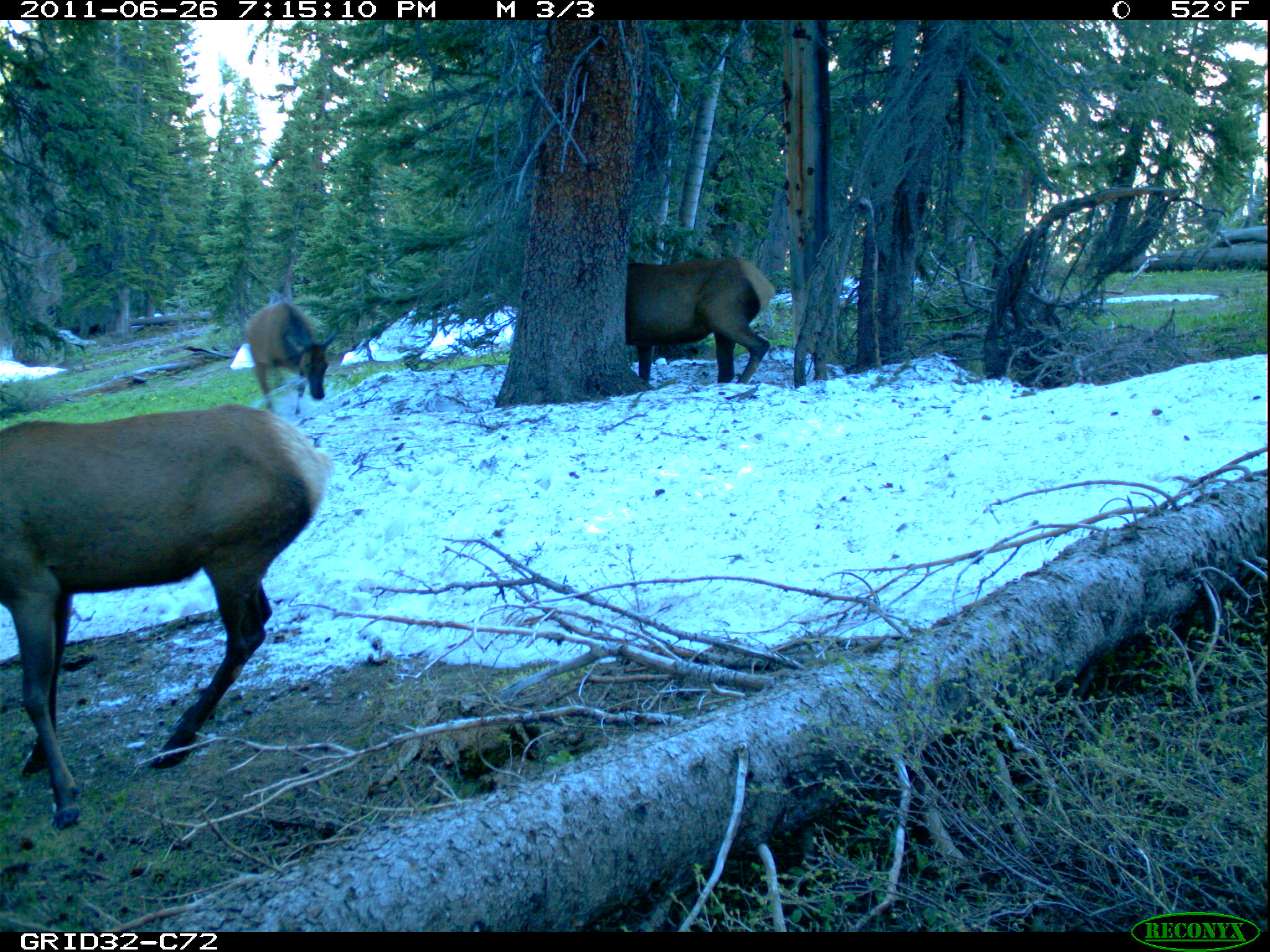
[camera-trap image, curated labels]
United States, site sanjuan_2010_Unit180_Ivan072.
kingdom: Animalia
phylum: Chordata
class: Mammalia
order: Artiodactyla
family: Cervidae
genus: Cervus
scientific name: Cervus elaphus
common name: red deer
Cervus elaphus (red deer).